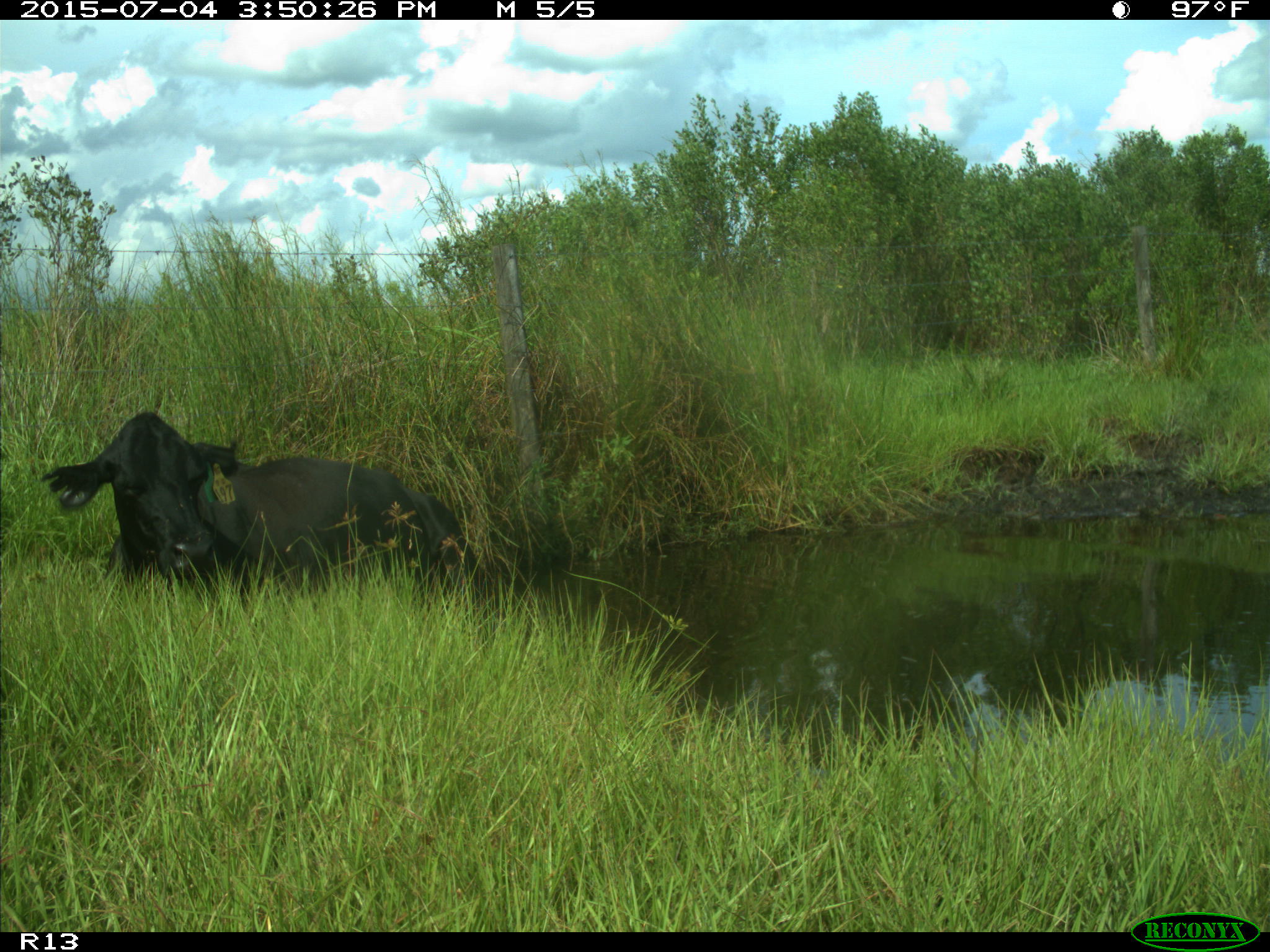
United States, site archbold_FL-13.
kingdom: Animalia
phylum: Chordata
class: Mammalia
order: Artiodactyla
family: Bovidae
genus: Bos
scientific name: Bos taurus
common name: domestic cow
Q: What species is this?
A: Bos taurus (domestic cow).